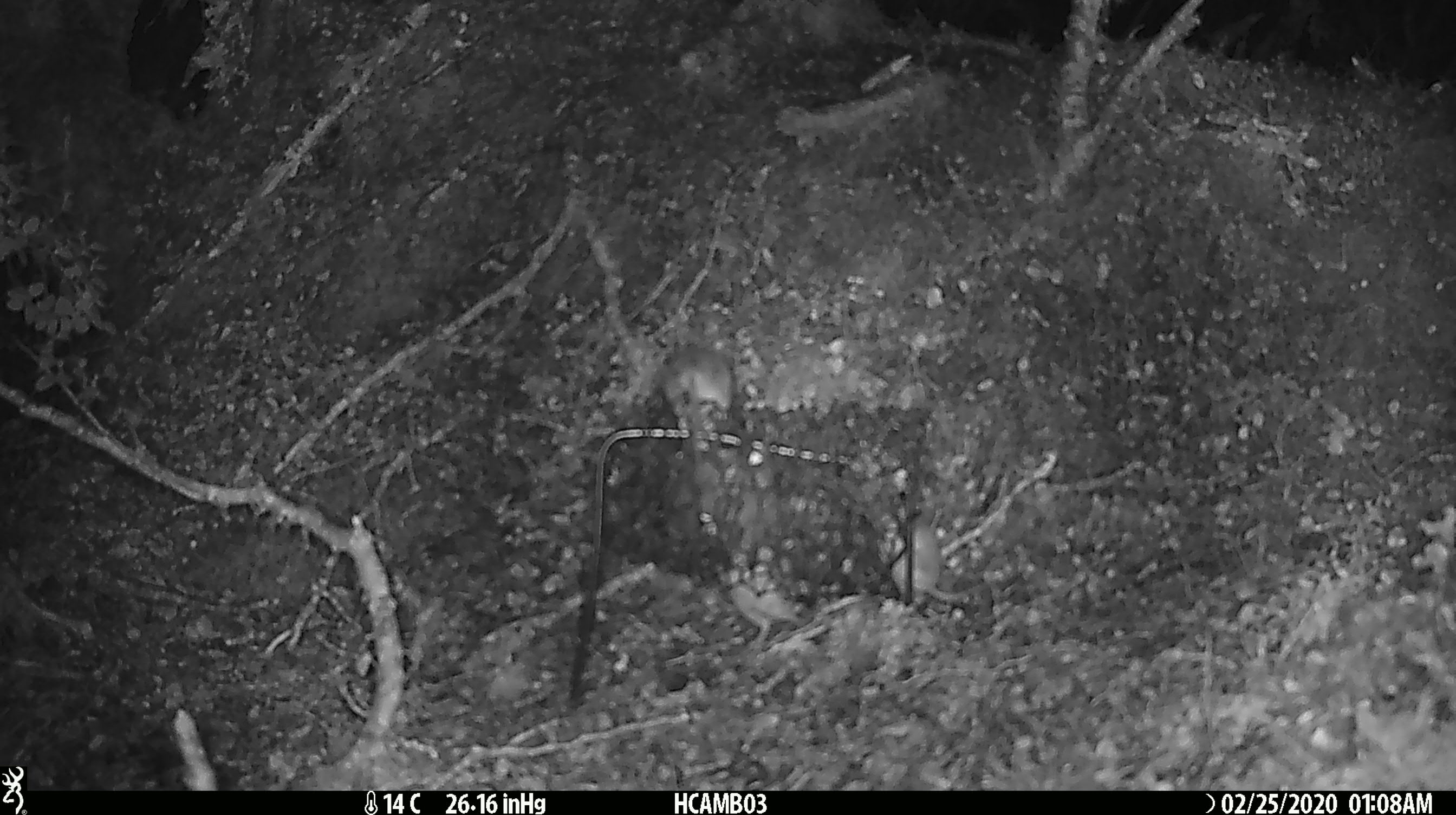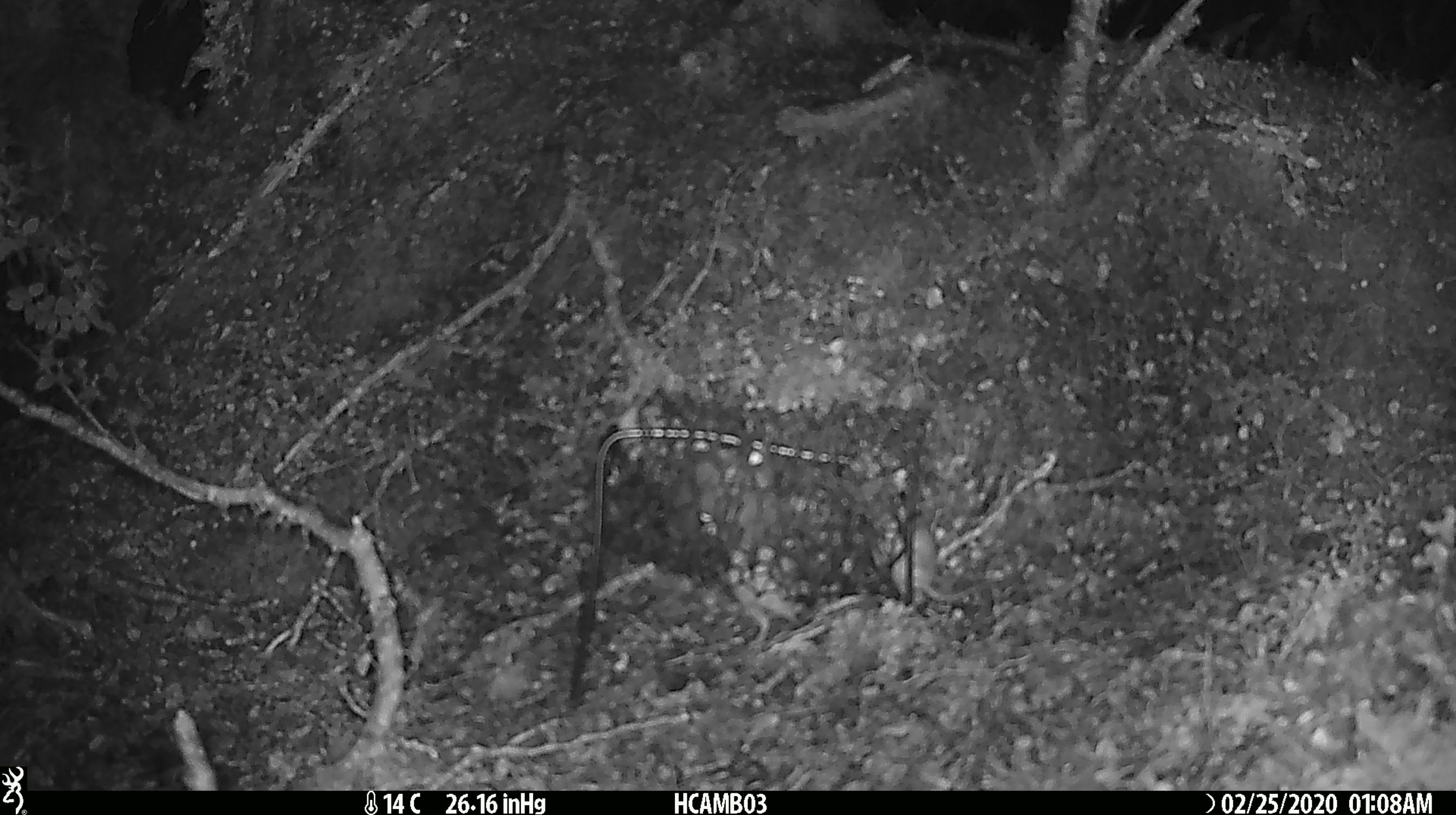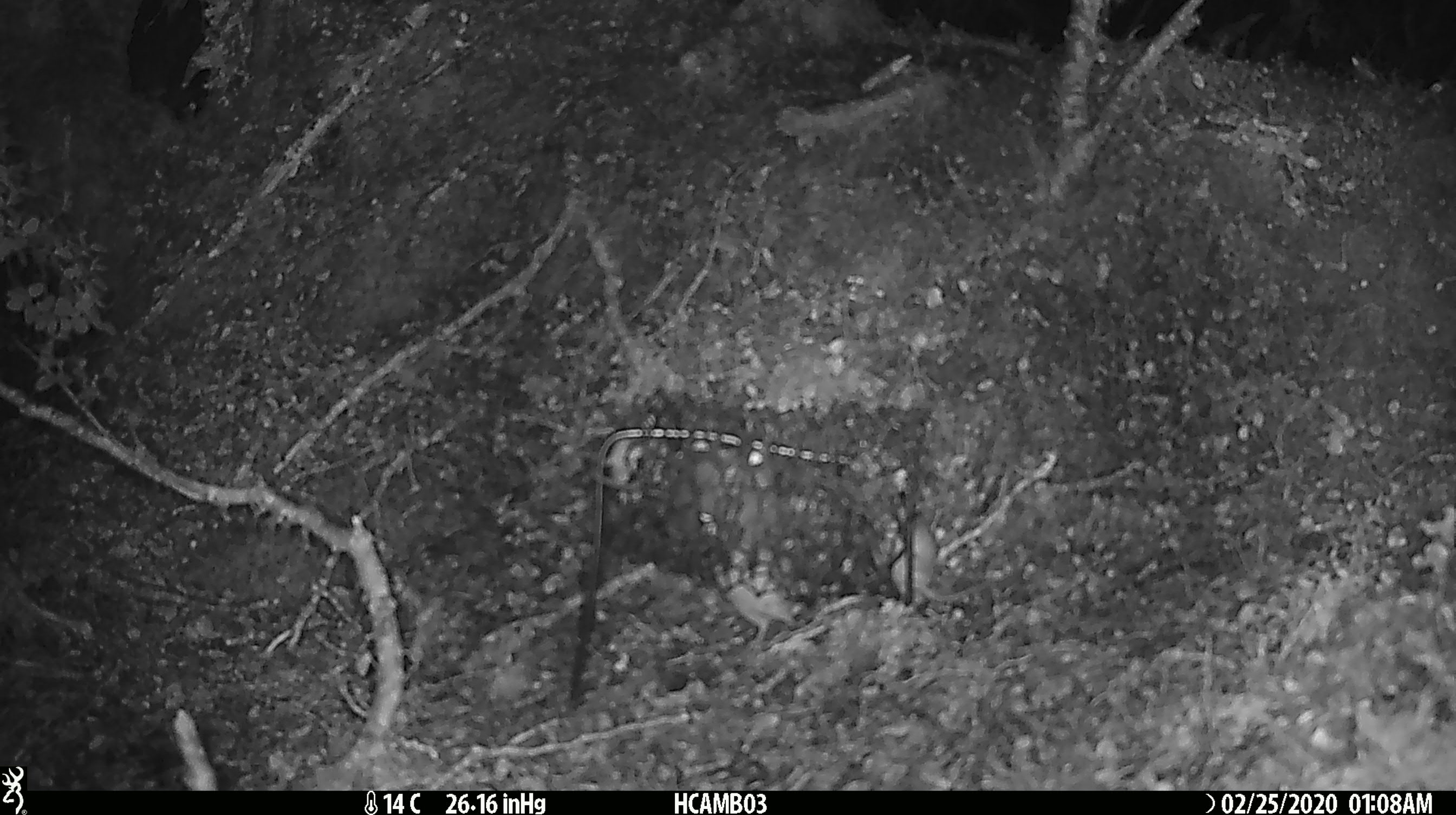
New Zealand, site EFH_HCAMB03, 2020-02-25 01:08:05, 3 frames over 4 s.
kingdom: Animalia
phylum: Chordata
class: Mammalia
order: Rodentia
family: Muridae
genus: Mus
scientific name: Mus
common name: mouse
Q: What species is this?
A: Mouse (Mus).